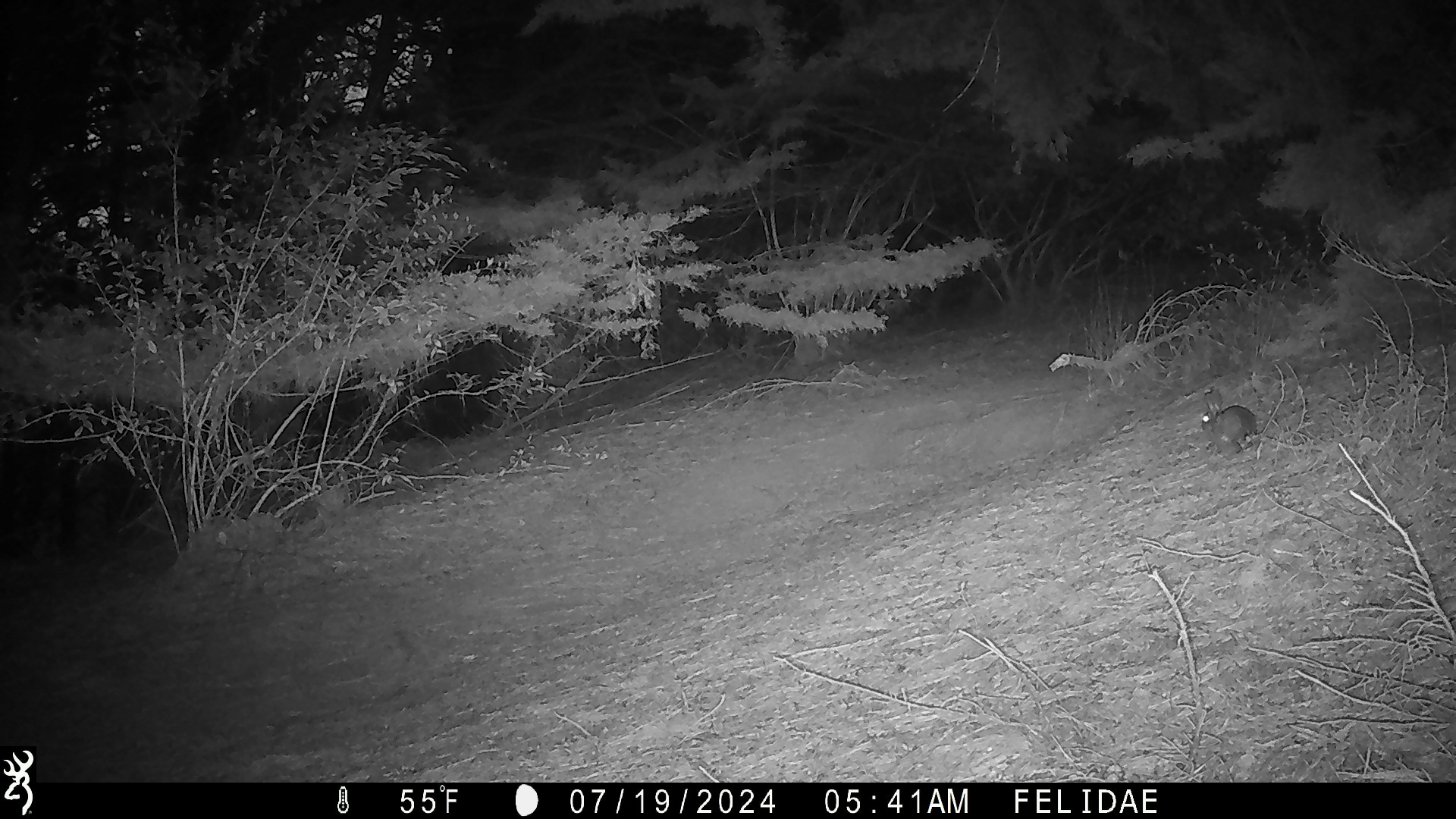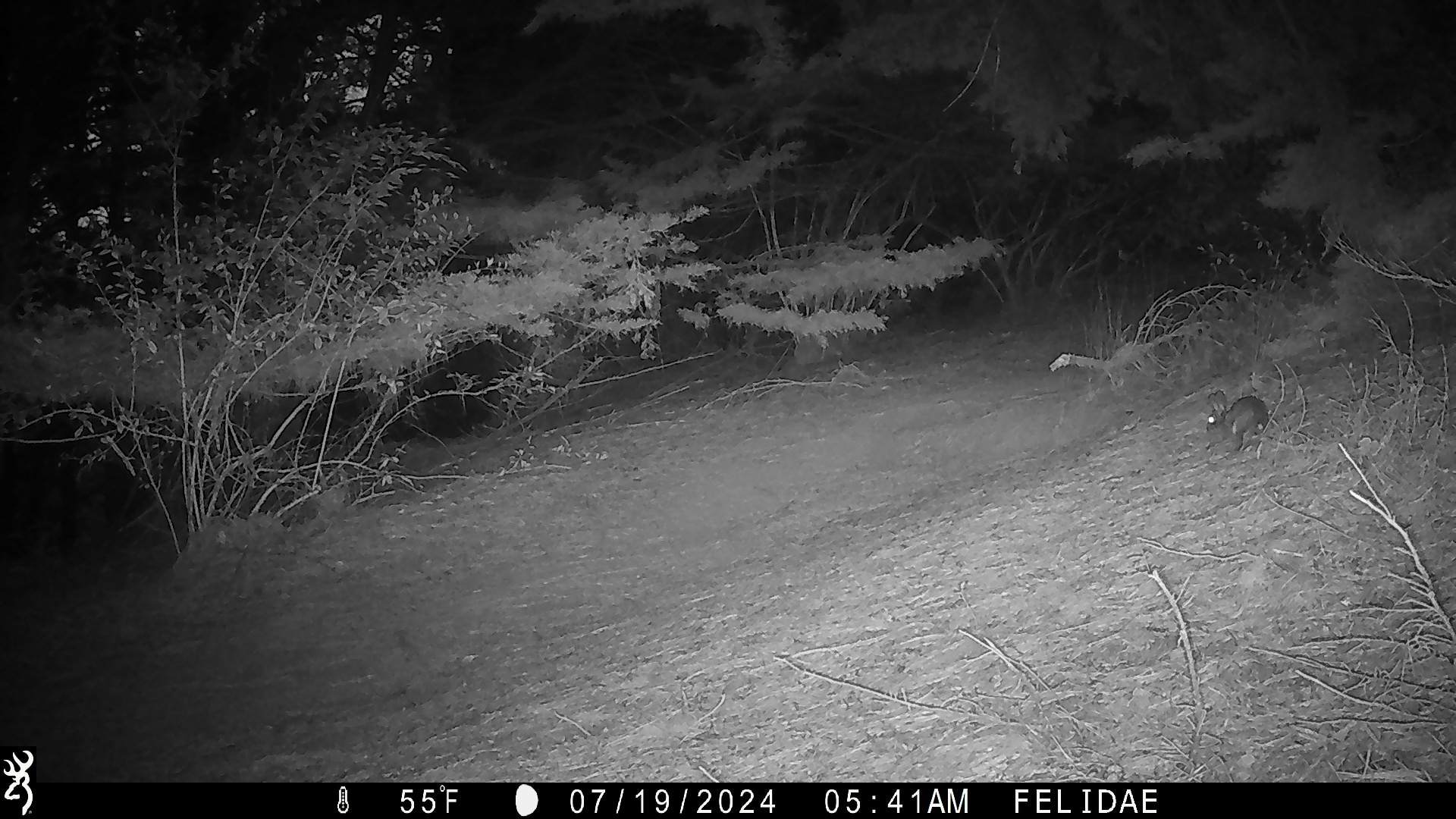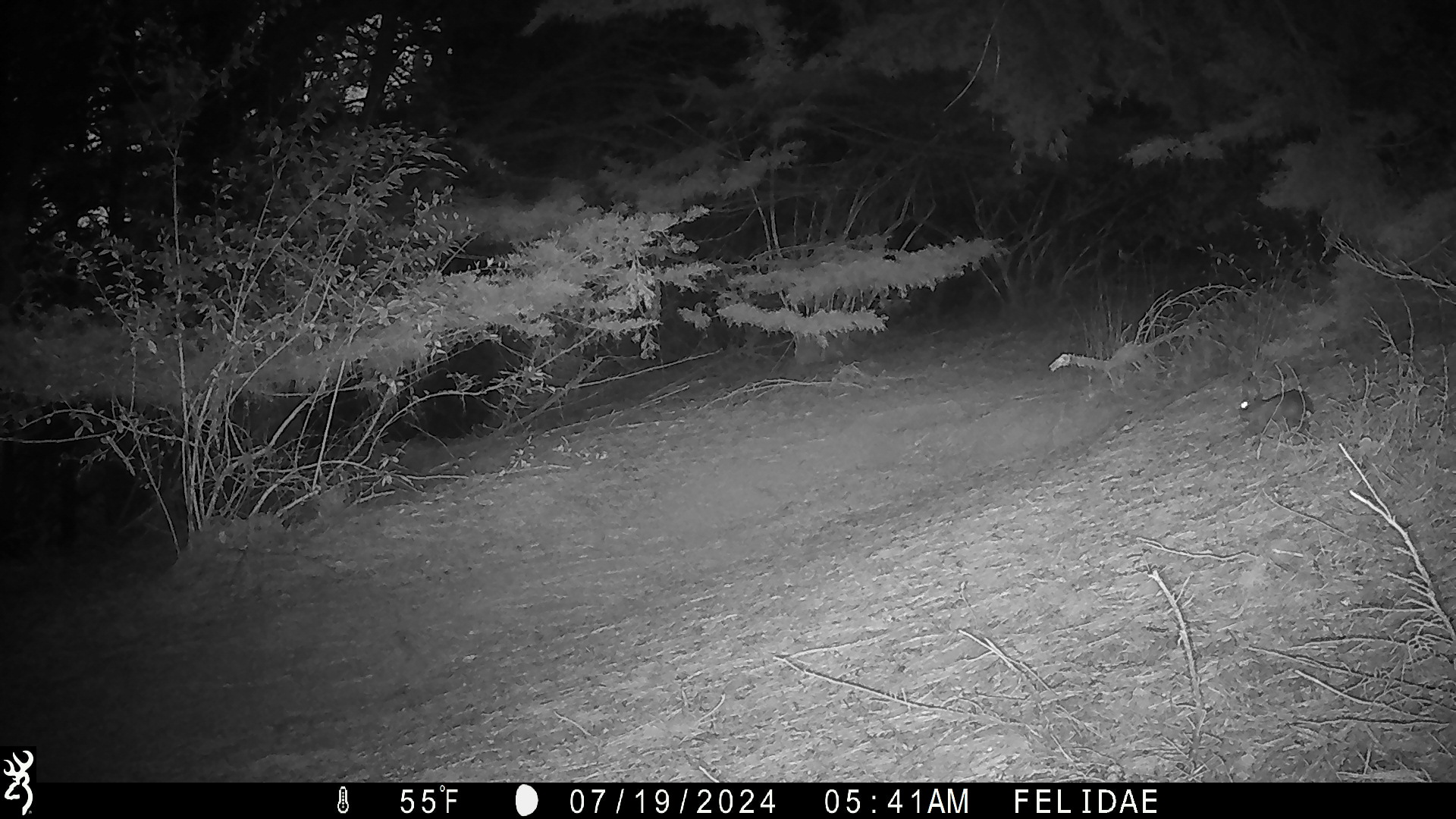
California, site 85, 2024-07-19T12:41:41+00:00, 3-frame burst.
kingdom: Animalia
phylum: Chordata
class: Mammalia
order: Lagomorpha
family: Leporidae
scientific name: Leporidae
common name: rabbit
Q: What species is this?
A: Rabbit (Leporidae).